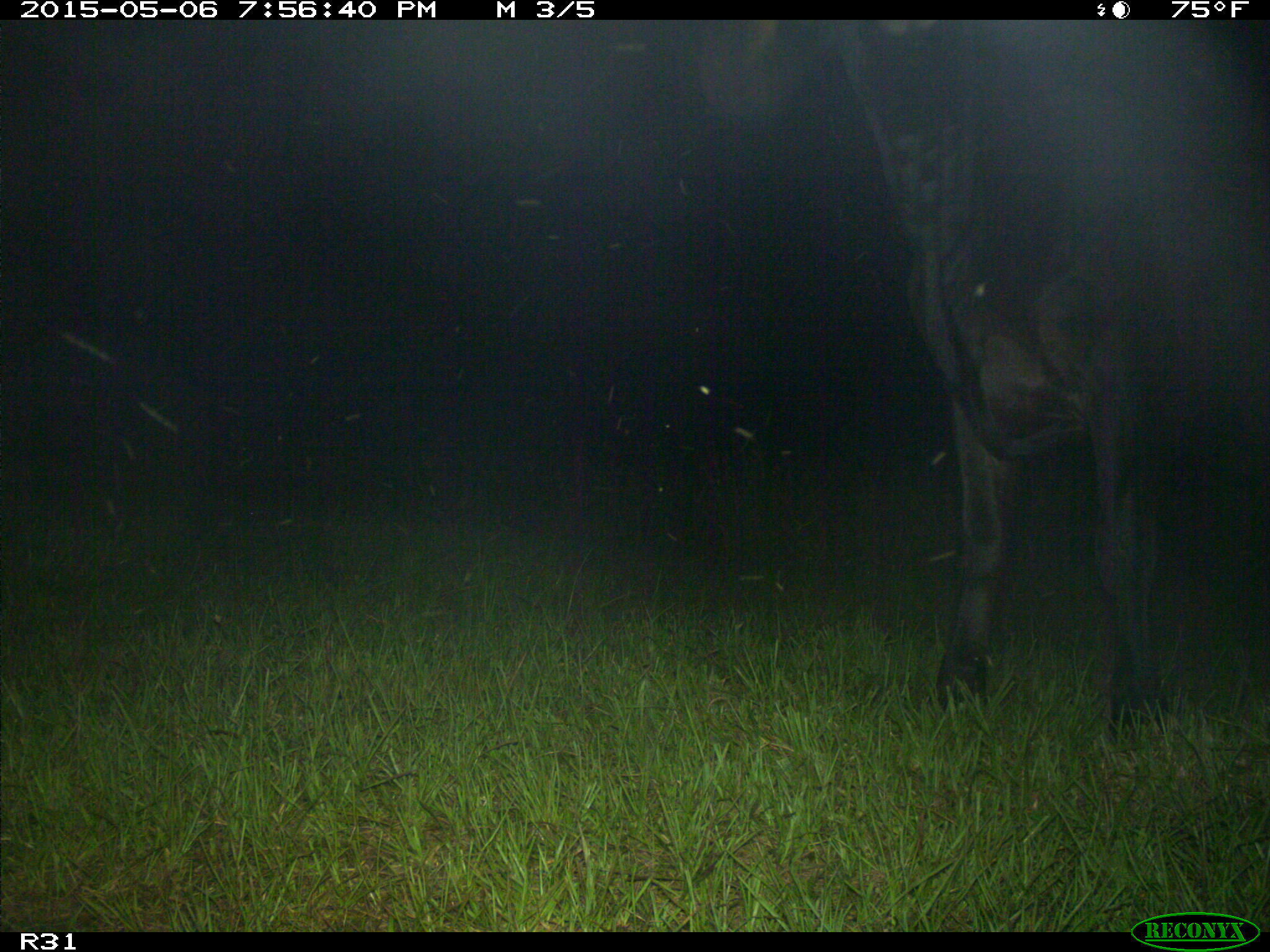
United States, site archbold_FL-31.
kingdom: Animalia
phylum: Chordata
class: Mammalia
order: Artiodactyla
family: Bovidae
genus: Bos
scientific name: Bos taurus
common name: domestic cow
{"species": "Bos taurus (domestic cow)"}